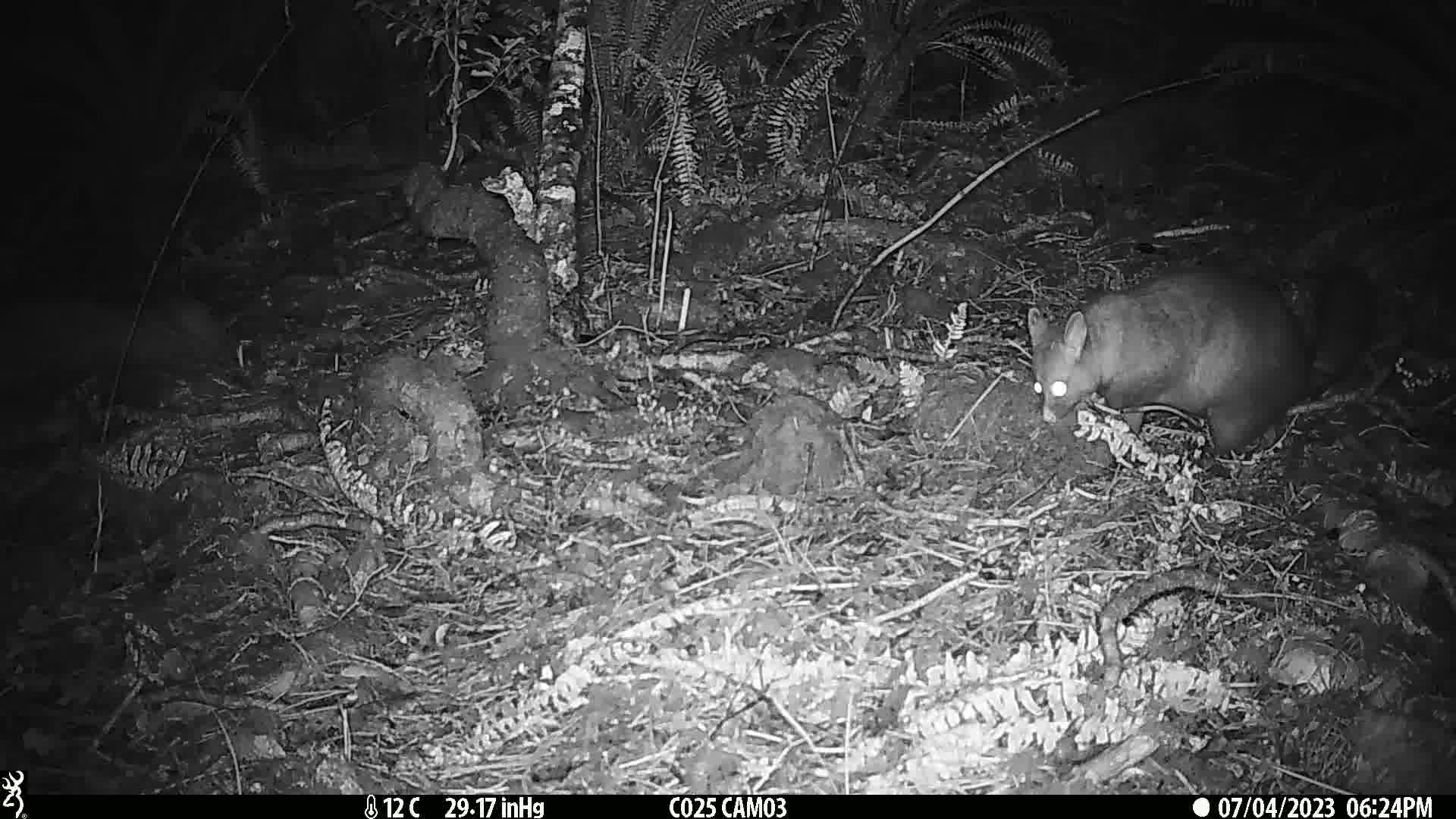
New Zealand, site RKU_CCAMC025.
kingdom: Animalia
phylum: Chordata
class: Mammalia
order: Diprotodontia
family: Phalangeridae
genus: Trichosurus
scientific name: Trichosurus vulpecula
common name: common brushtail possum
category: possum